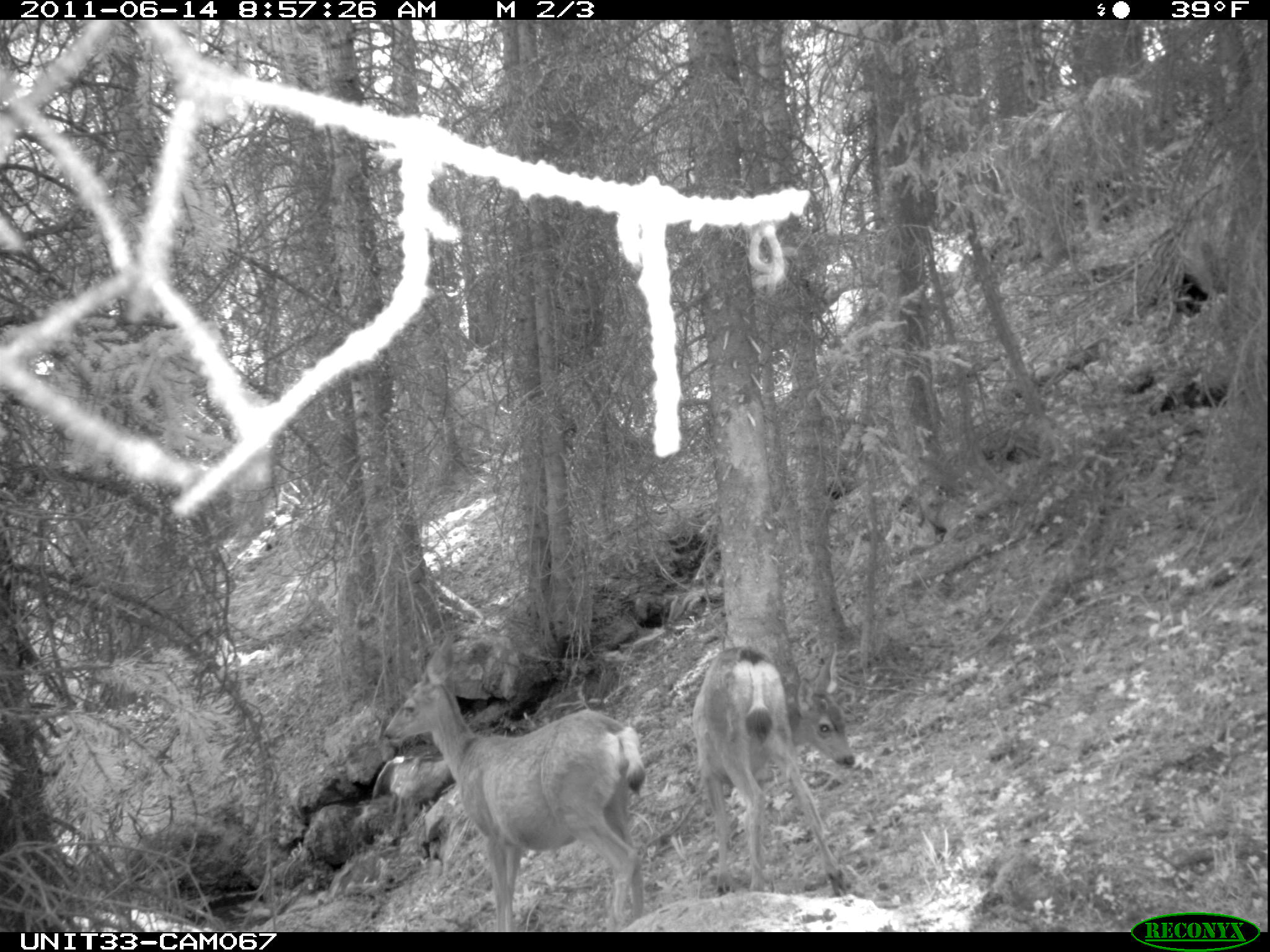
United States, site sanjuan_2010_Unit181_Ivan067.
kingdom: Animalia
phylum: Chordata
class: Mammalia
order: Artiodactyla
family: Cervidae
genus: Odocoileus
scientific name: Odocoileus hemionus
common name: mule deer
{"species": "Odocoileus hemionus (mule deer)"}